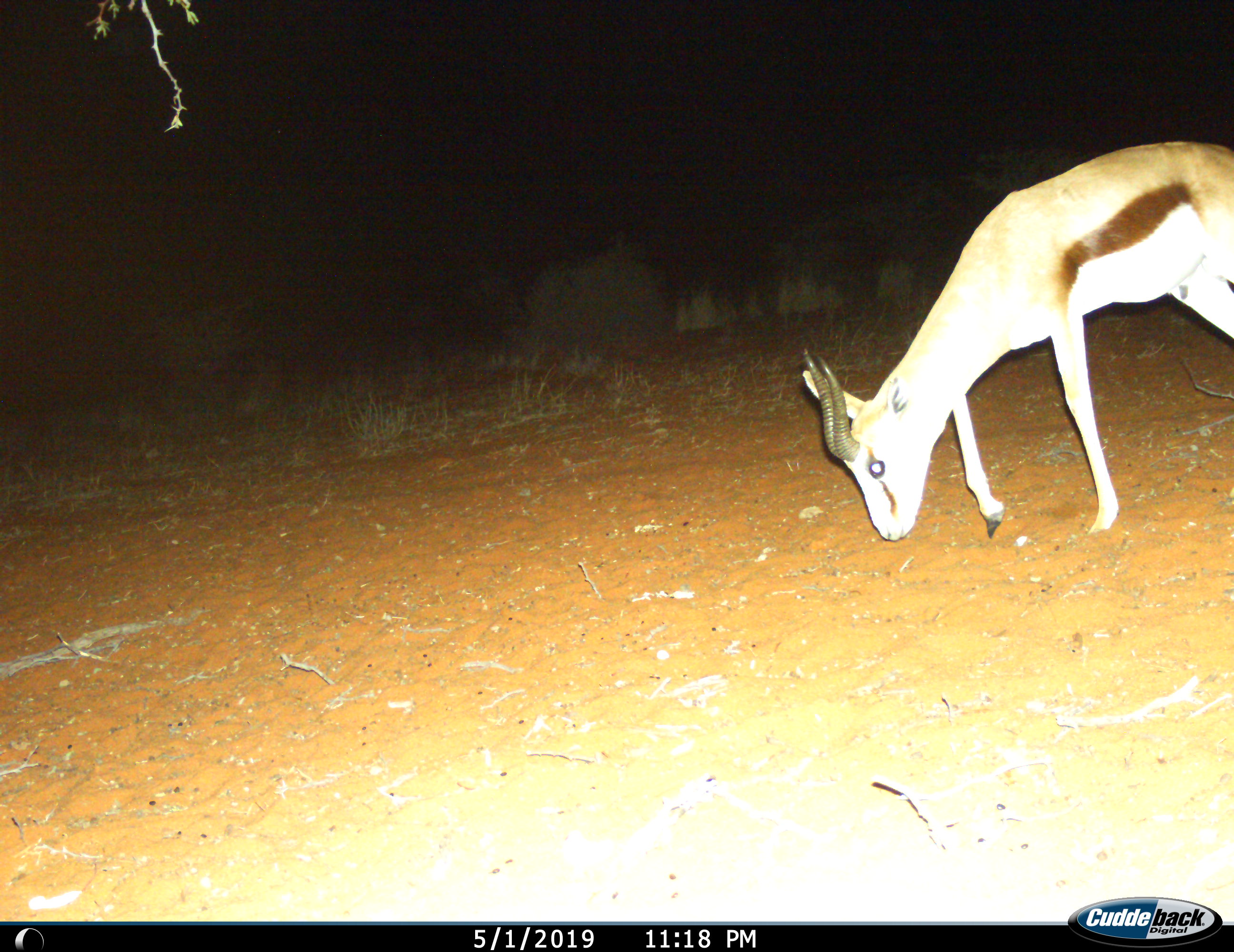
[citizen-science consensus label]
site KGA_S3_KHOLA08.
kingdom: Animalia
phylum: Chordata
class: Mammalia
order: Artiodactyla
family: Bovidae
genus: Antidorcas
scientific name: Antidorcas marsupialis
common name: springbok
Springbok (Antidorcas marsupialis), count 1. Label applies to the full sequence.